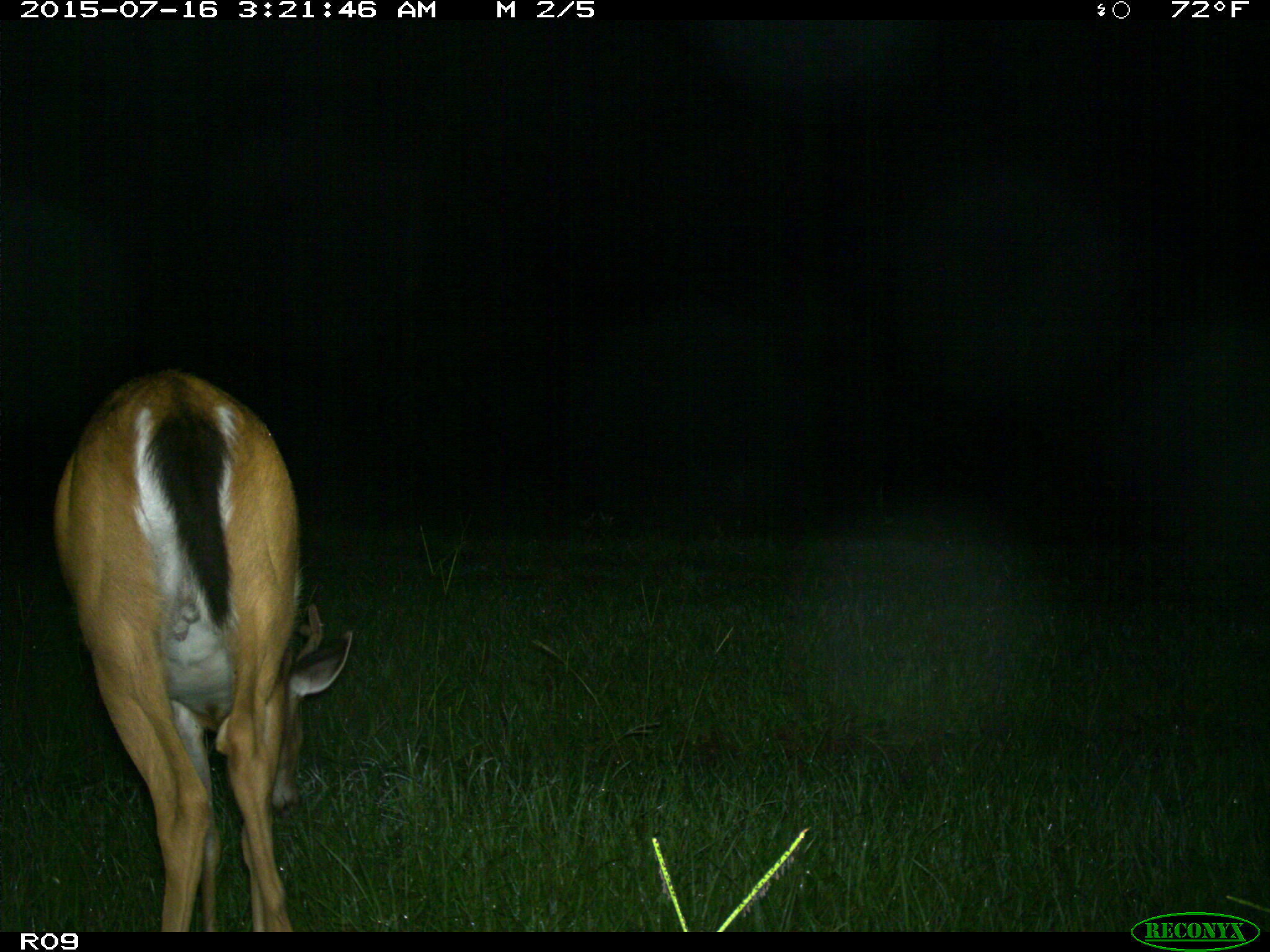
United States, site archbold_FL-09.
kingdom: Animalia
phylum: Chordata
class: Mammalia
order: Artiodactyla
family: Cervidae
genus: Odocoileus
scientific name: Odocoileus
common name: deer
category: unidentified deer